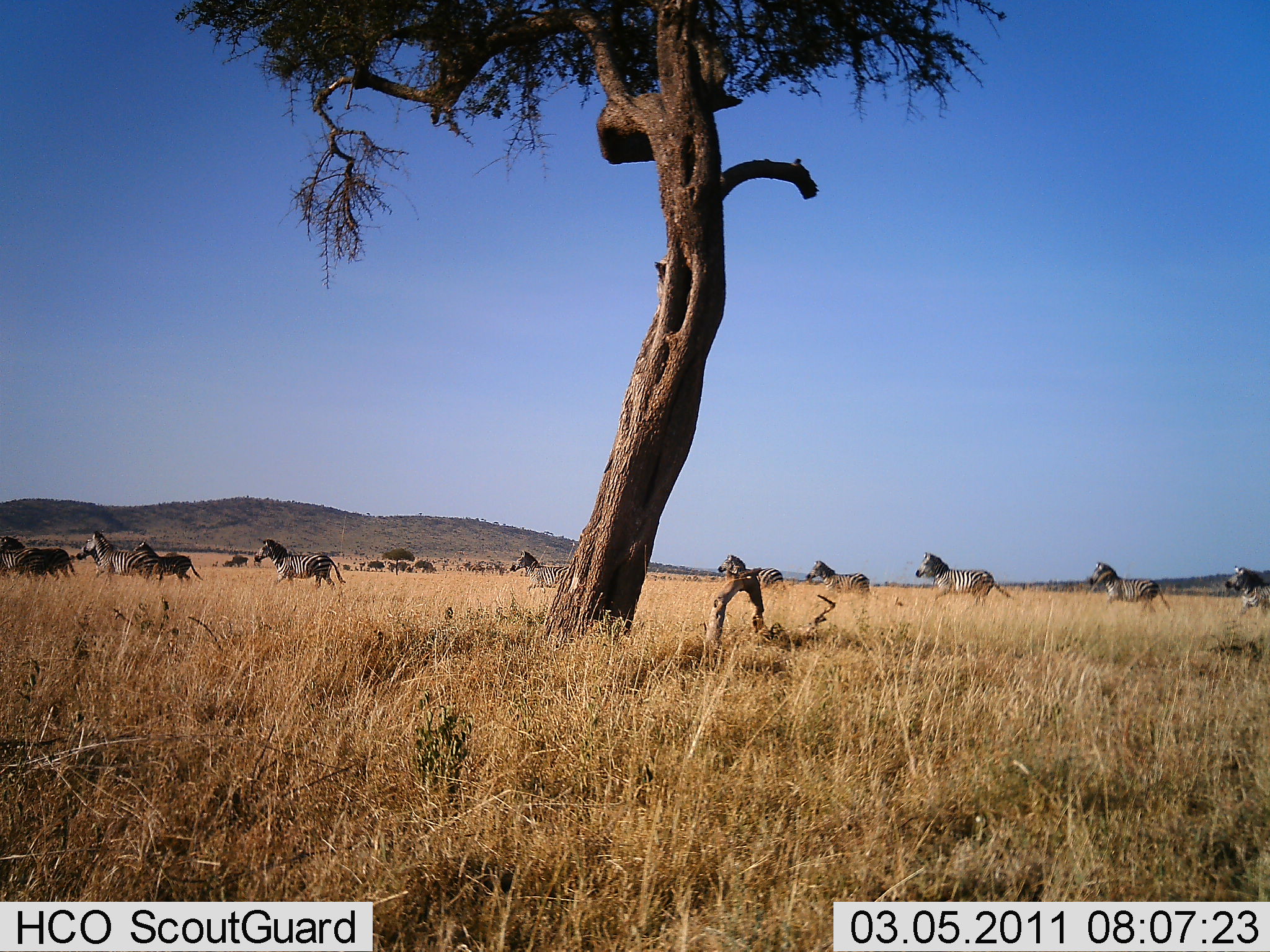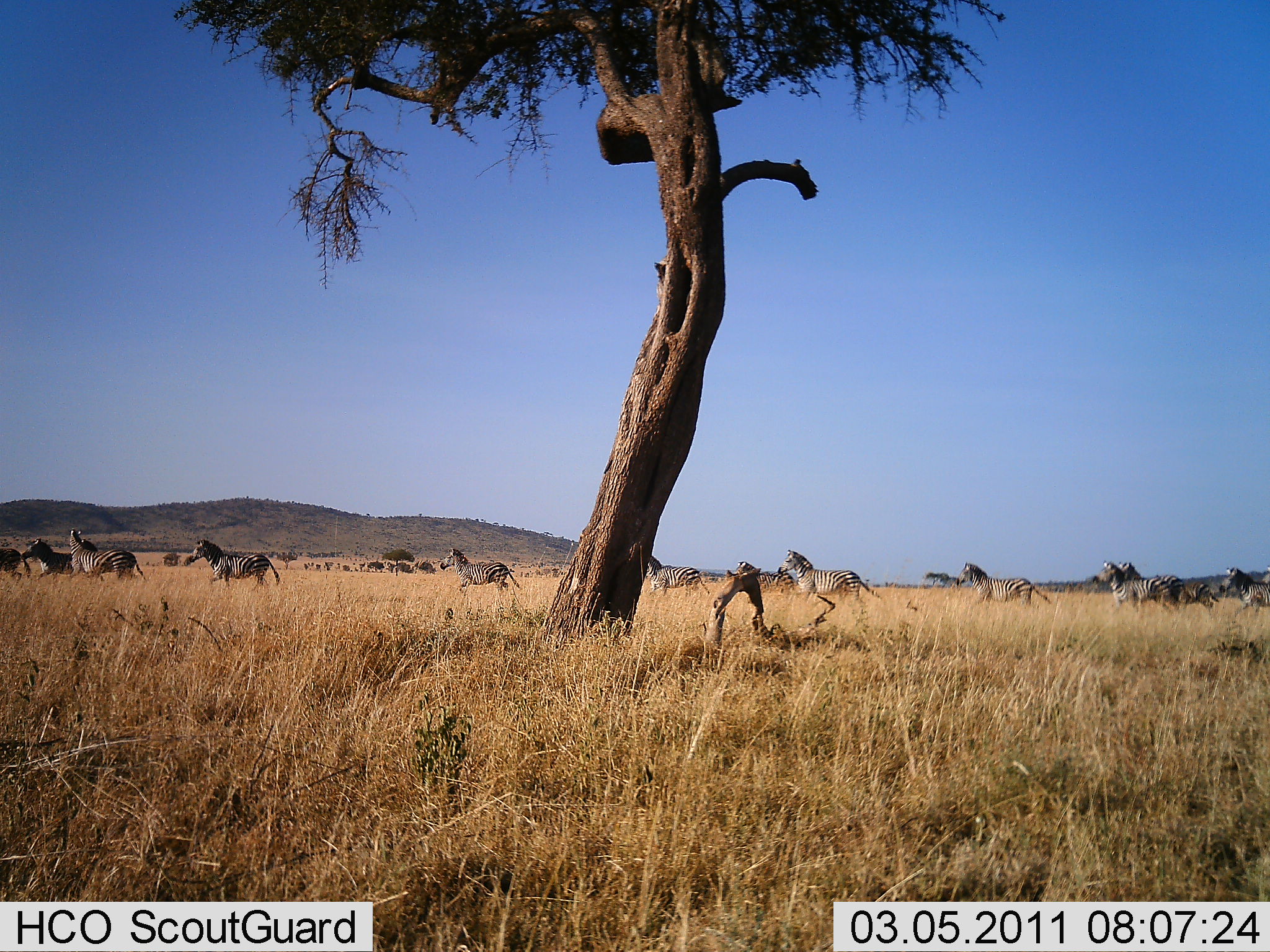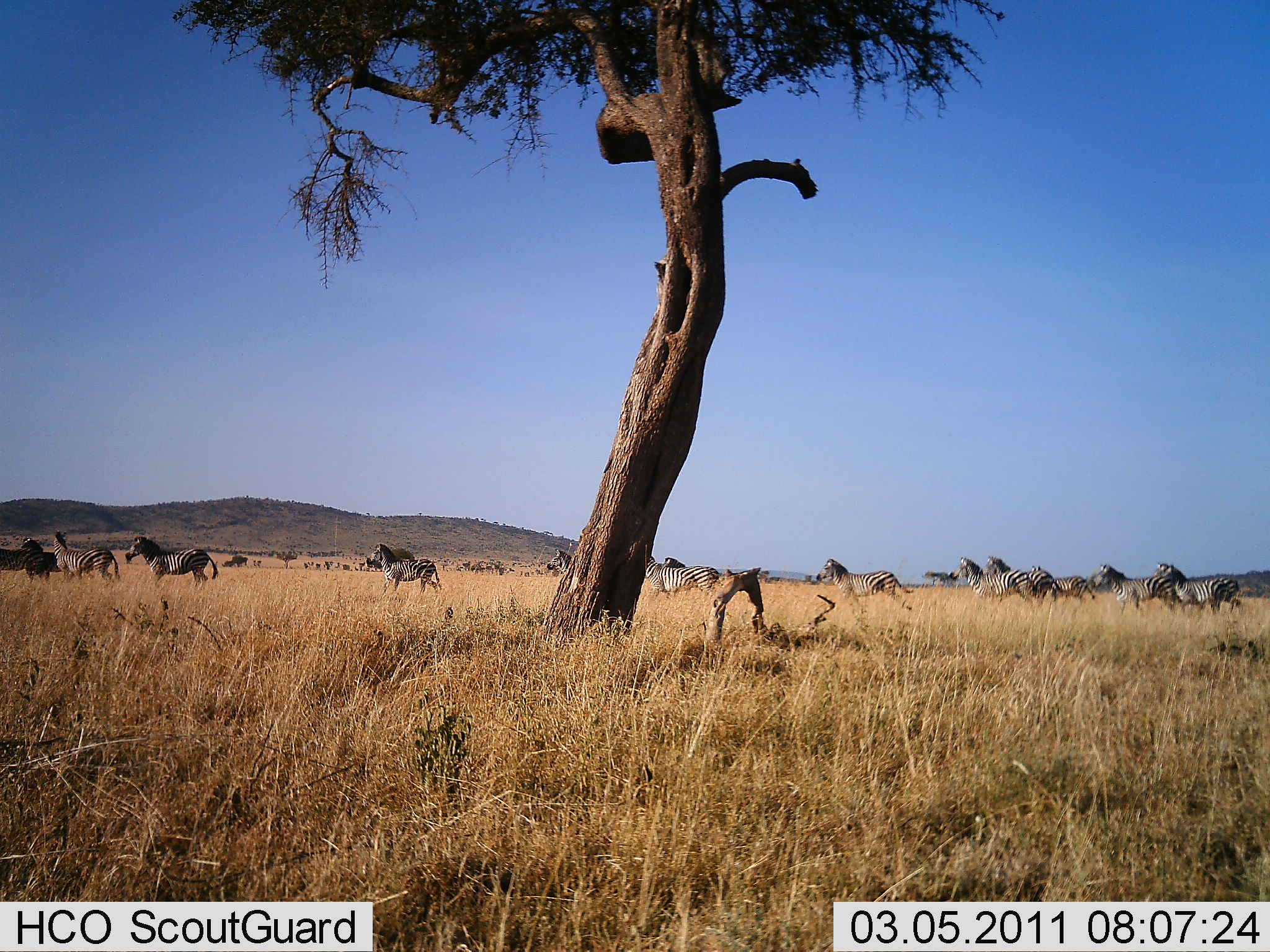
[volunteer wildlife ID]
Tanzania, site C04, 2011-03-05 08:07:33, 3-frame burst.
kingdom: Animalia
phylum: Chordata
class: Mammalia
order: Perissodactyla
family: Equidae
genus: Equus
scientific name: Equus quagga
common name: plains zebra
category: zebra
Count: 11-50.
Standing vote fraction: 0%.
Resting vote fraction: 0%.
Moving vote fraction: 100%.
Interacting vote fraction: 0%.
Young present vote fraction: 0%.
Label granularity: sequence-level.